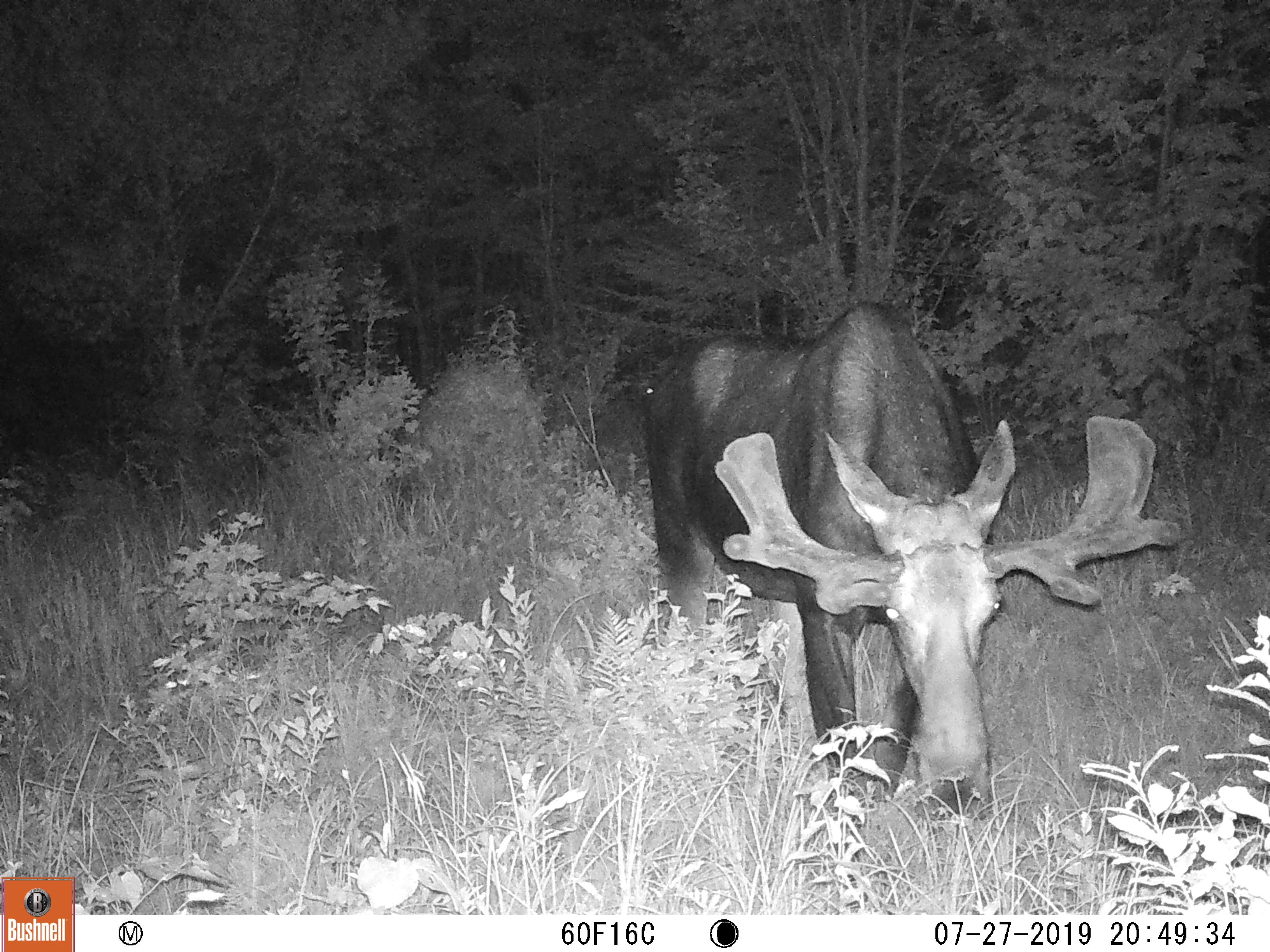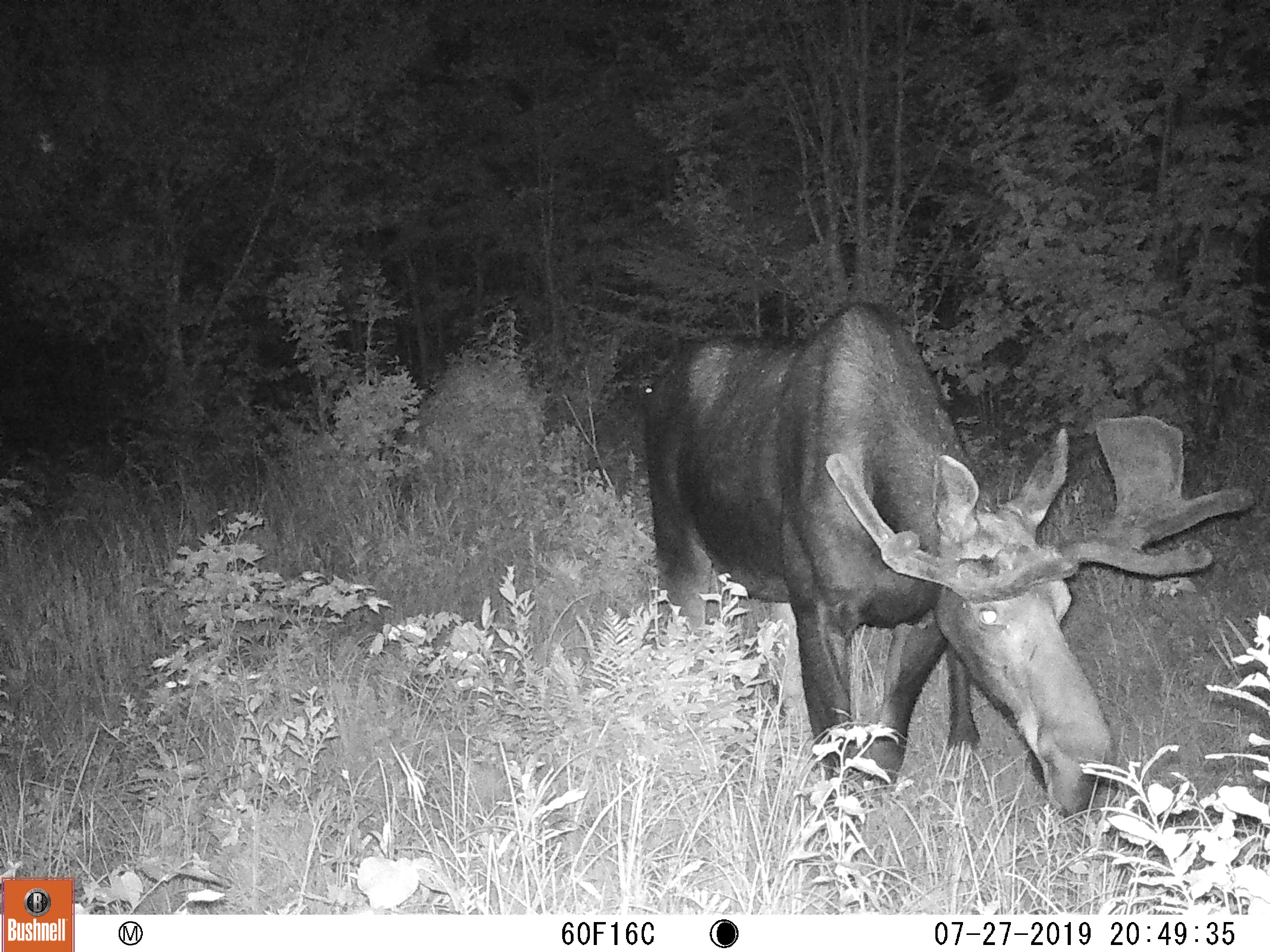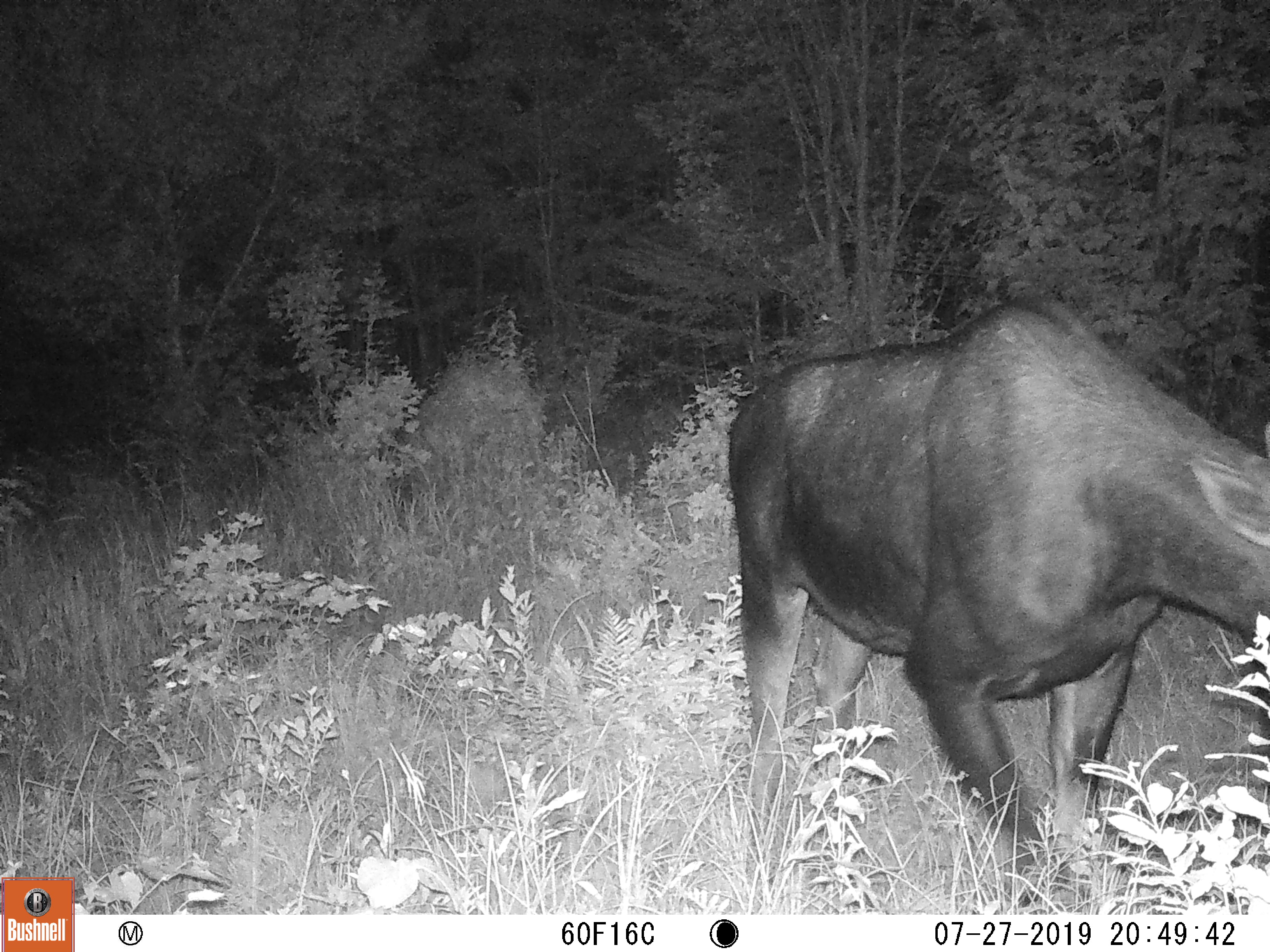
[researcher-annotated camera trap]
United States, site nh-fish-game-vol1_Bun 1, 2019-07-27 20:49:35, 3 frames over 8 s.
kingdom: Animalia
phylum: Chordata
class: Mammalia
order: Artiodactyla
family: Cervidae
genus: Alces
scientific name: Alces alces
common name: moose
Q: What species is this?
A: Moose (Alces alces).